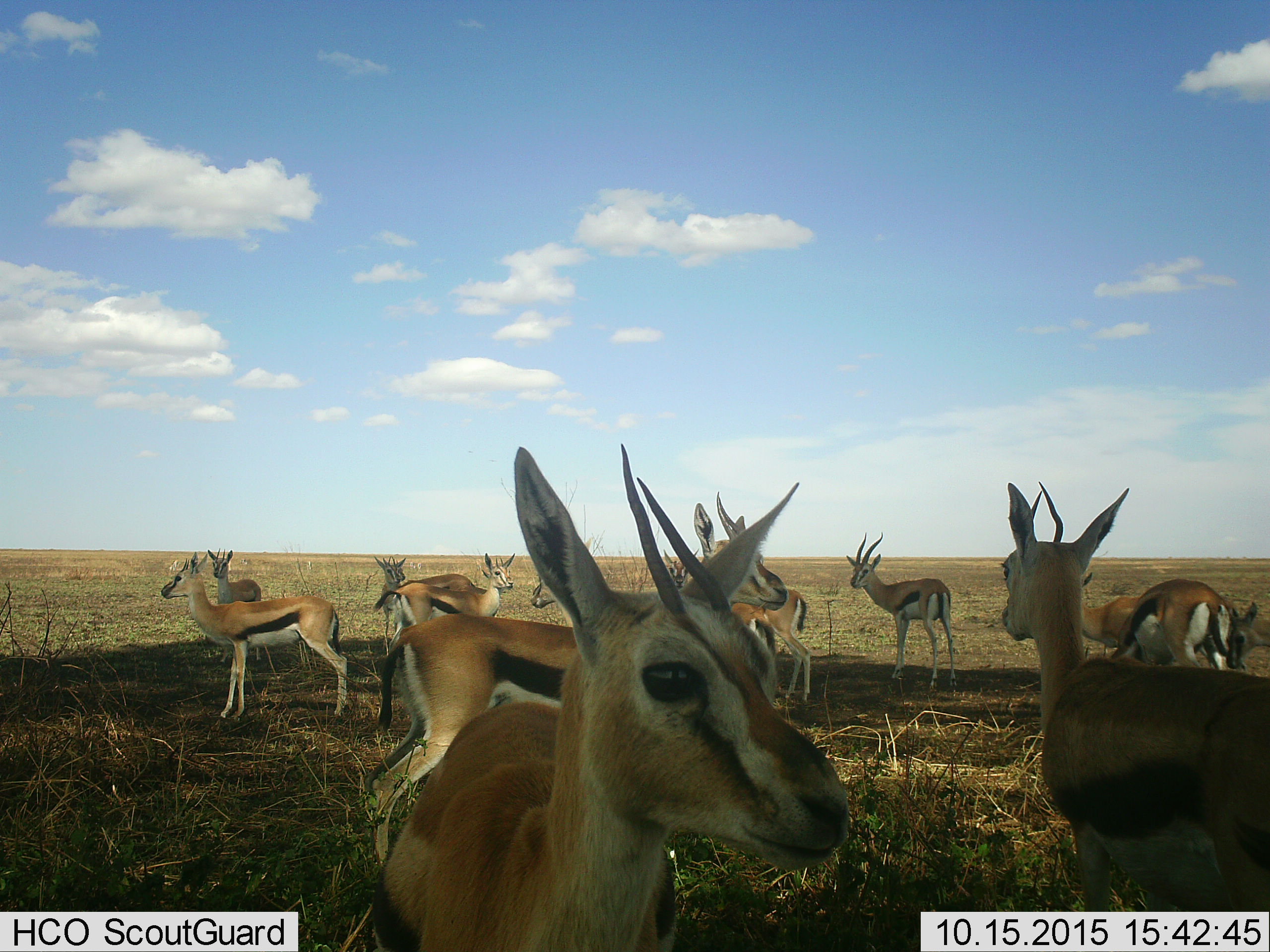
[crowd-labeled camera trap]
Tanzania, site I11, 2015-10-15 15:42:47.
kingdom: Animalia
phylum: Chordata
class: Mammalia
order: Artiodactyla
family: Bovidae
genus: Eudorcas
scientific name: Eudorcas thomsonii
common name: thomson's gazelle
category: gazellethomsons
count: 11-50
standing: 100%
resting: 0%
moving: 30%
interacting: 10%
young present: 20%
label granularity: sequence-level